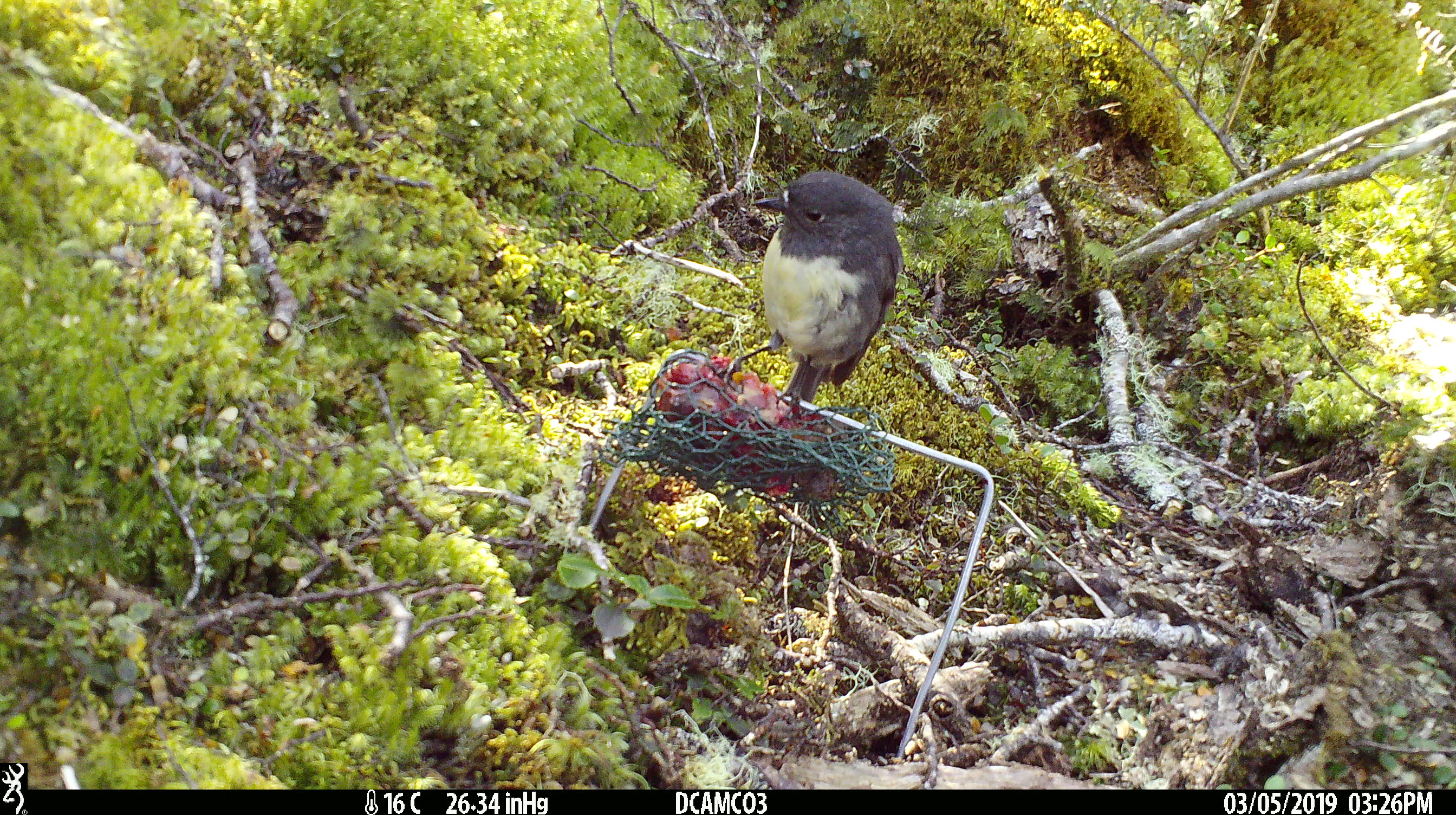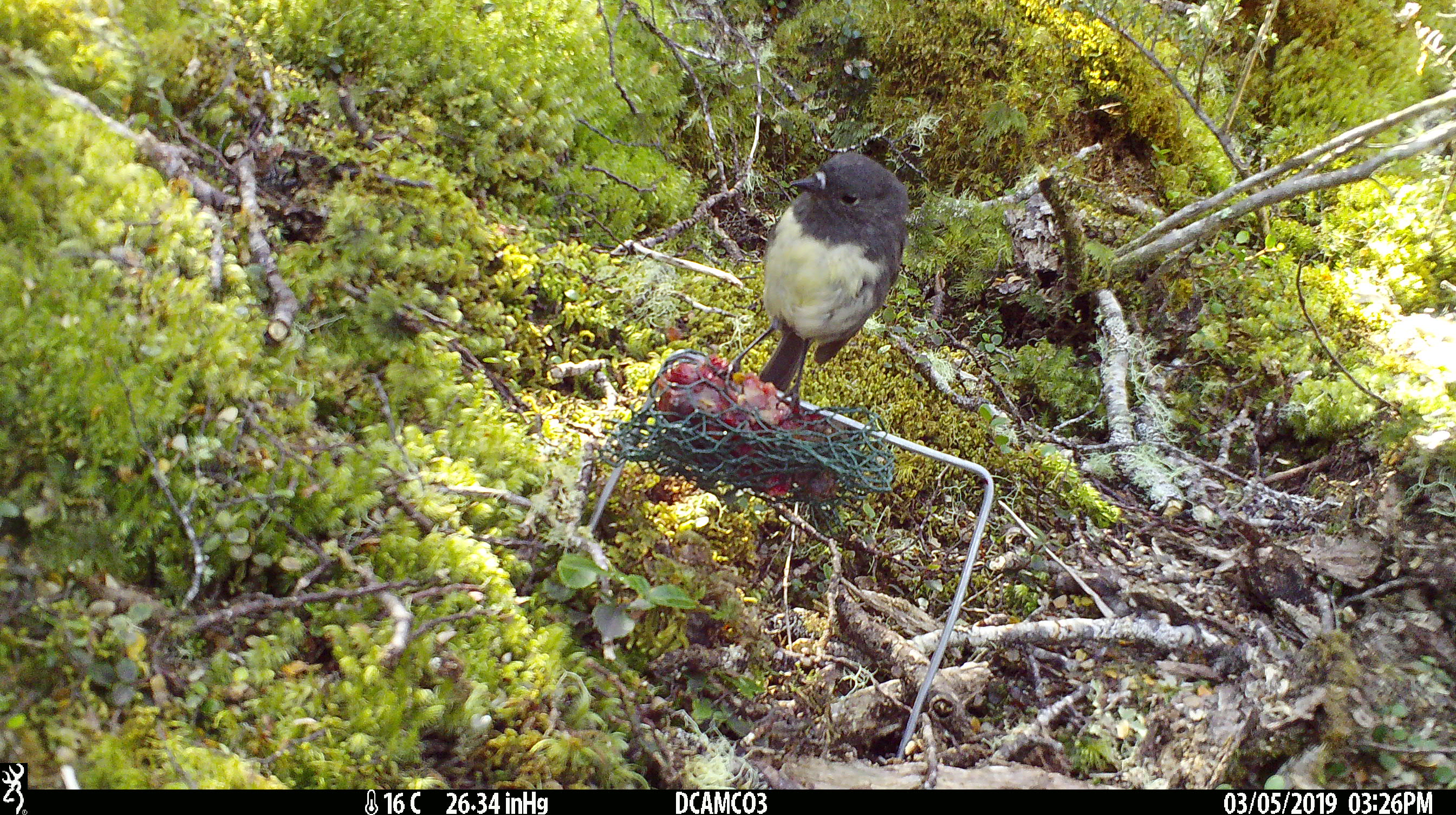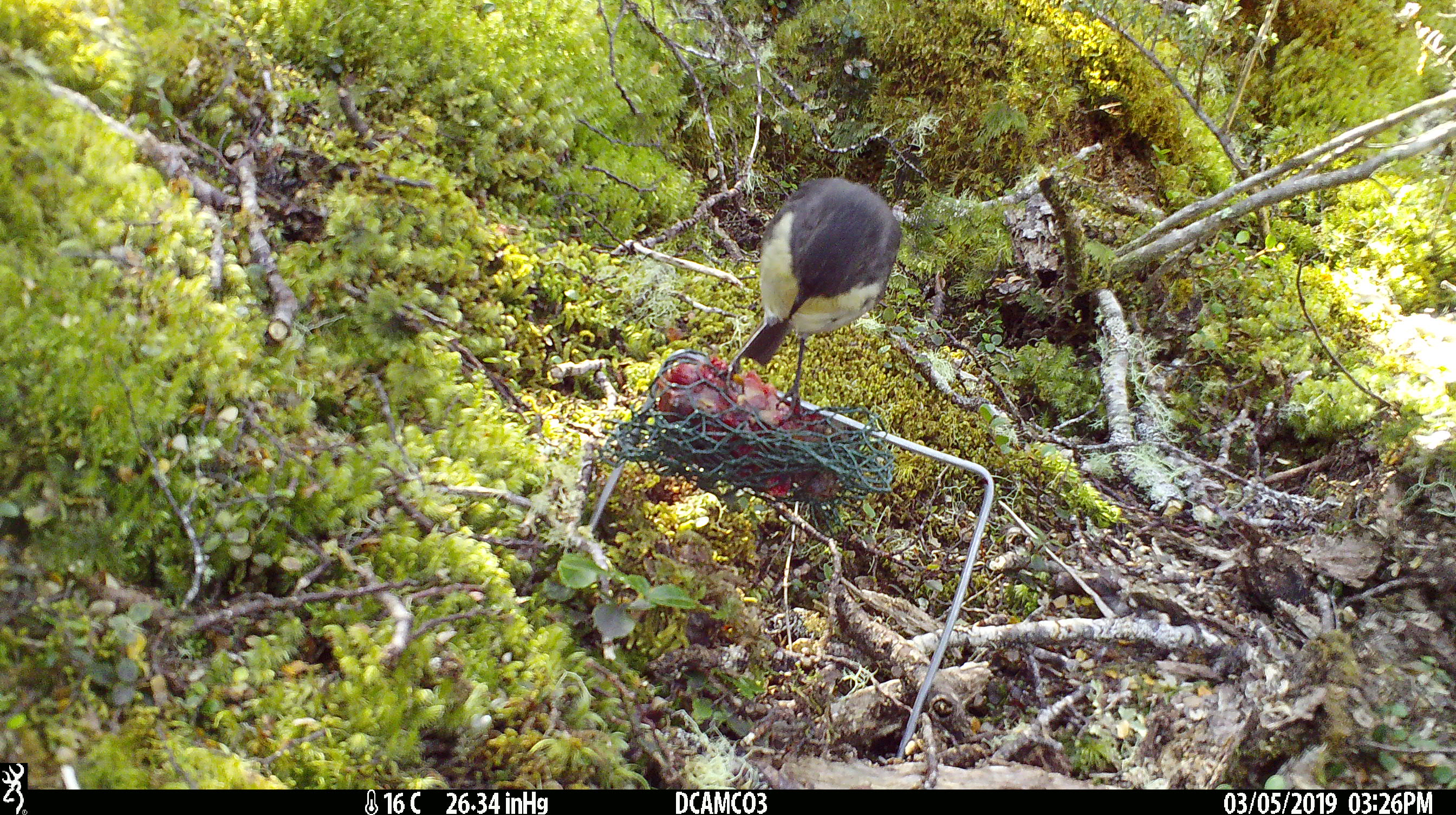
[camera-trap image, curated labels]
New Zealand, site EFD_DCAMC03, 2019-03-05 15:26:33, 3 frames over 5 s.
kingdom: Animalia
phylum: Chordata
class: Aves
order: Passeriformes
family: Petroicidae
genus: Petroica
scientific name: Petroica australis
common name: new zealand robin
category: robin